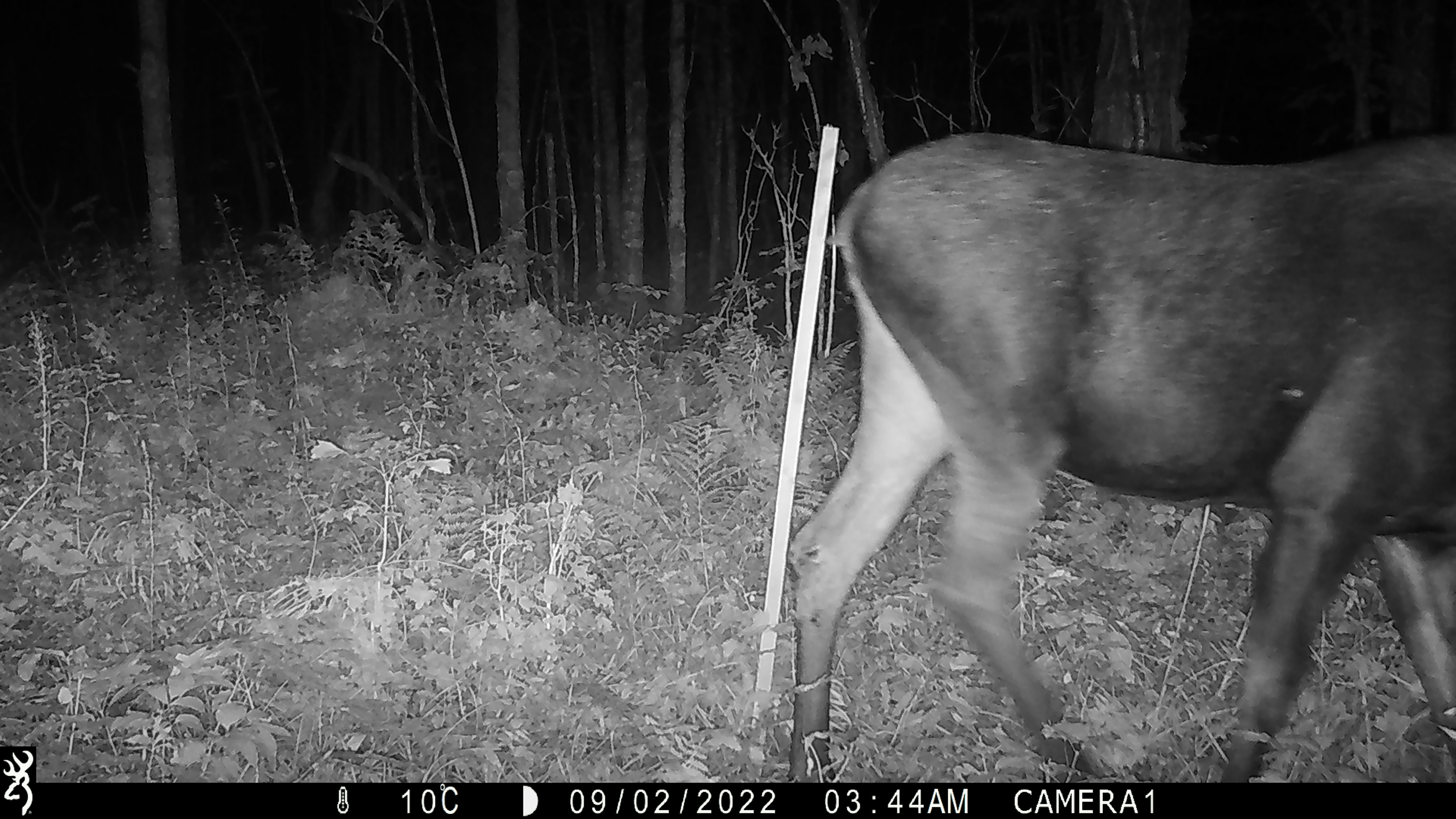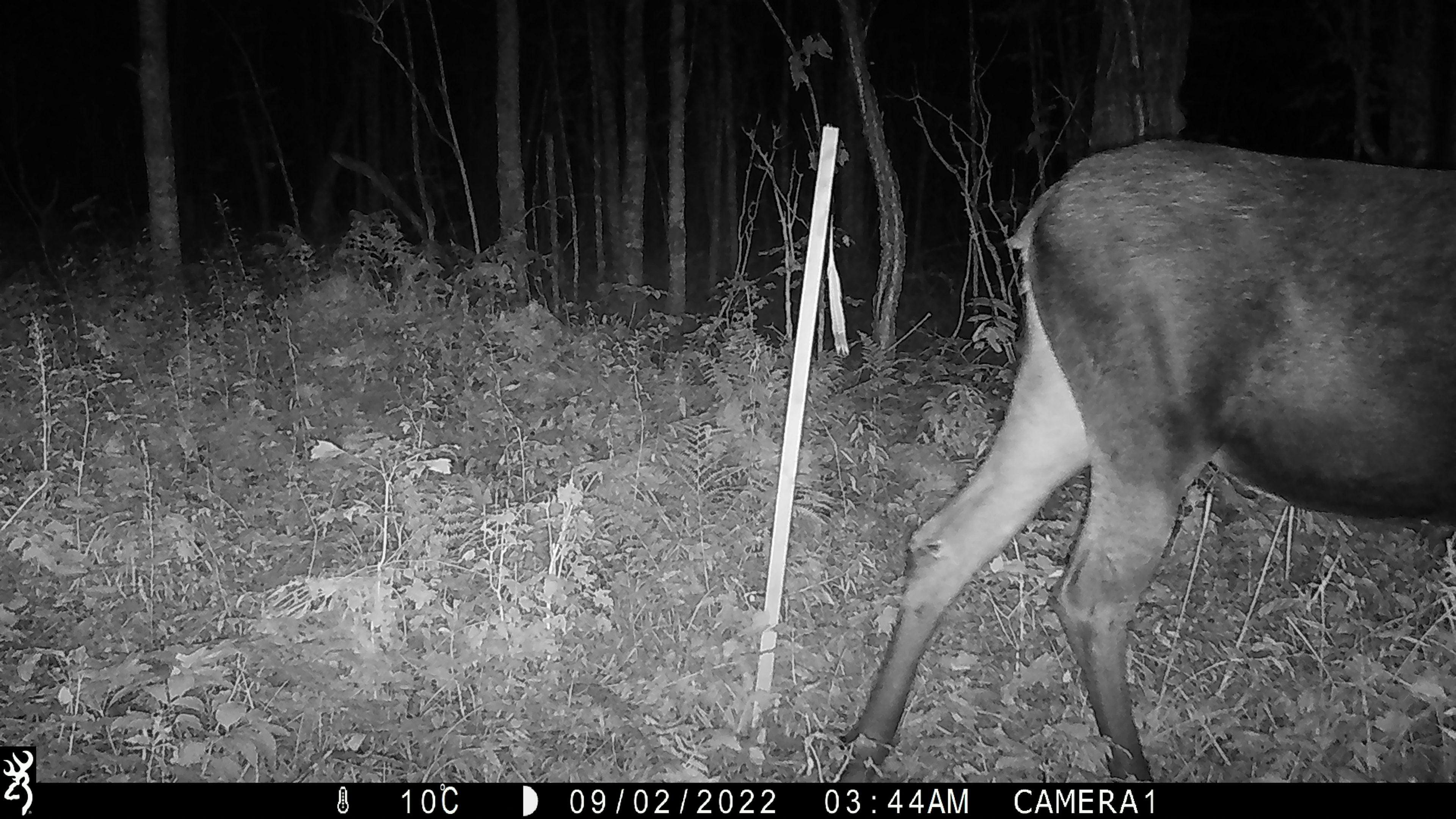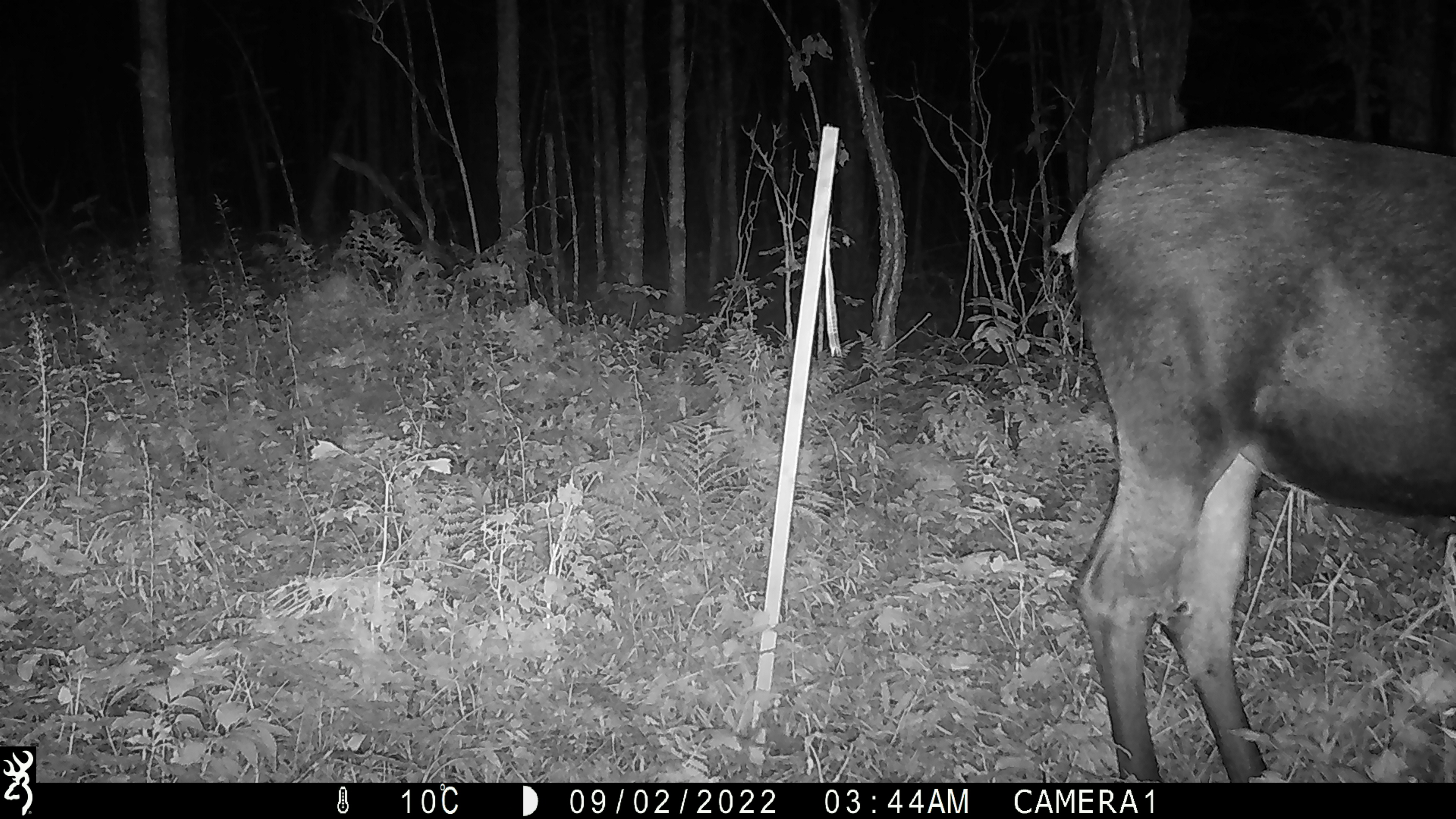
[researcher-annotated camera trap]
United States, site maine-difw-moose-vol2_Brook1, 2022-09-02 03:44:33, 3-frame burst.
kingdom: Animalia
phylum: Chordata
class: Mammalia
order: Artiodactyla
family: Cervidae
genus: Alces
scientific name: Alces alces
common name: moose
Moose (Alces alces).